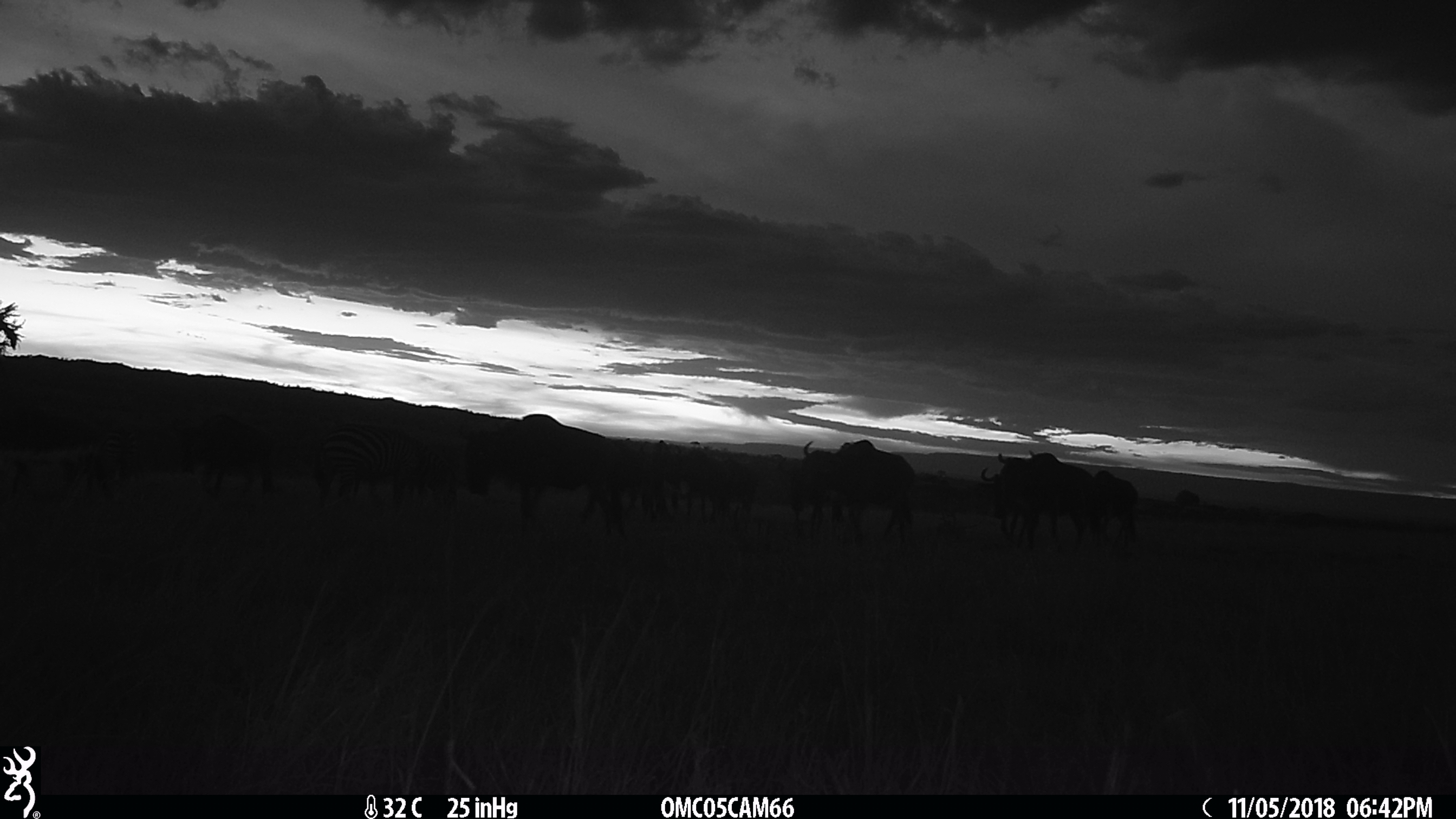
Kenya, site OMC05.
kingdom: Animalia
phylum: Chordata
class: Mammalia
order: Artiodactyla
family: Bovidae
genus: Connochaetes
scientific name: Connochaetes taurinus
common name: blue wildebeest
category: wildebeest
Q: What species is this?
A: Wildebeest (blue wildebeest) (Connochaetes taurinus).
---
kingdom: Animalia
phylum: Chordata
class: Mammalia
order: Perissodactyla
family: Equidae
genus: Equus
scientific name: Equus quagga burchellii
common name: burchell's zebra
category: zebra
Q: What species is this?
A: Zebra (burchell's zebra) (Equus quagga burchellii).